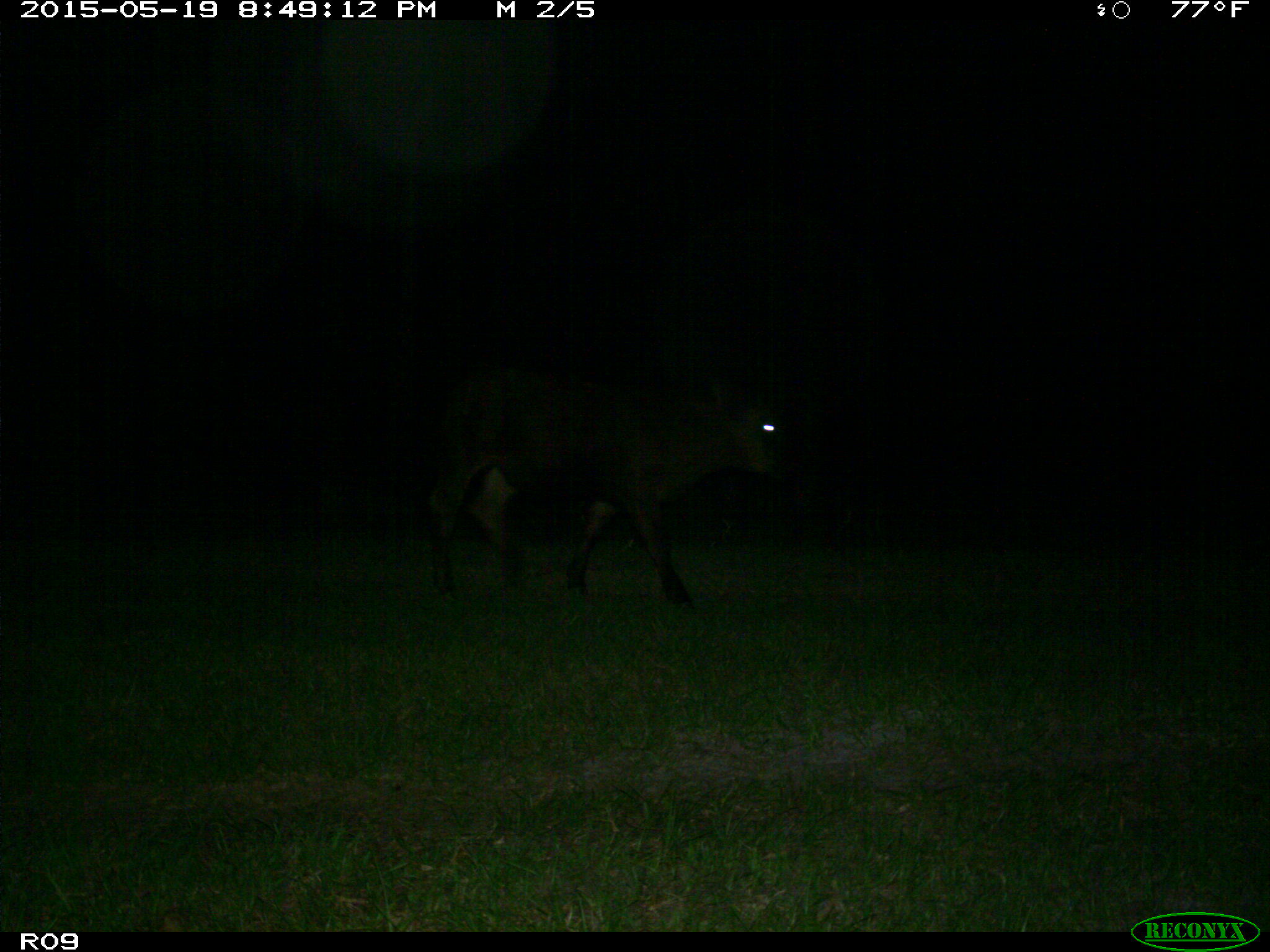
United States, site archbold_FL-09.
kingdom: Animalia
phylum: Chordata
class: Mammalia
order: Artiodactyla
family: Bovidae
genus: Bos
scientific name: Bos taurus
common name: domestic cow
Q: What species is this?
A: Bos taurus (domestic cow).